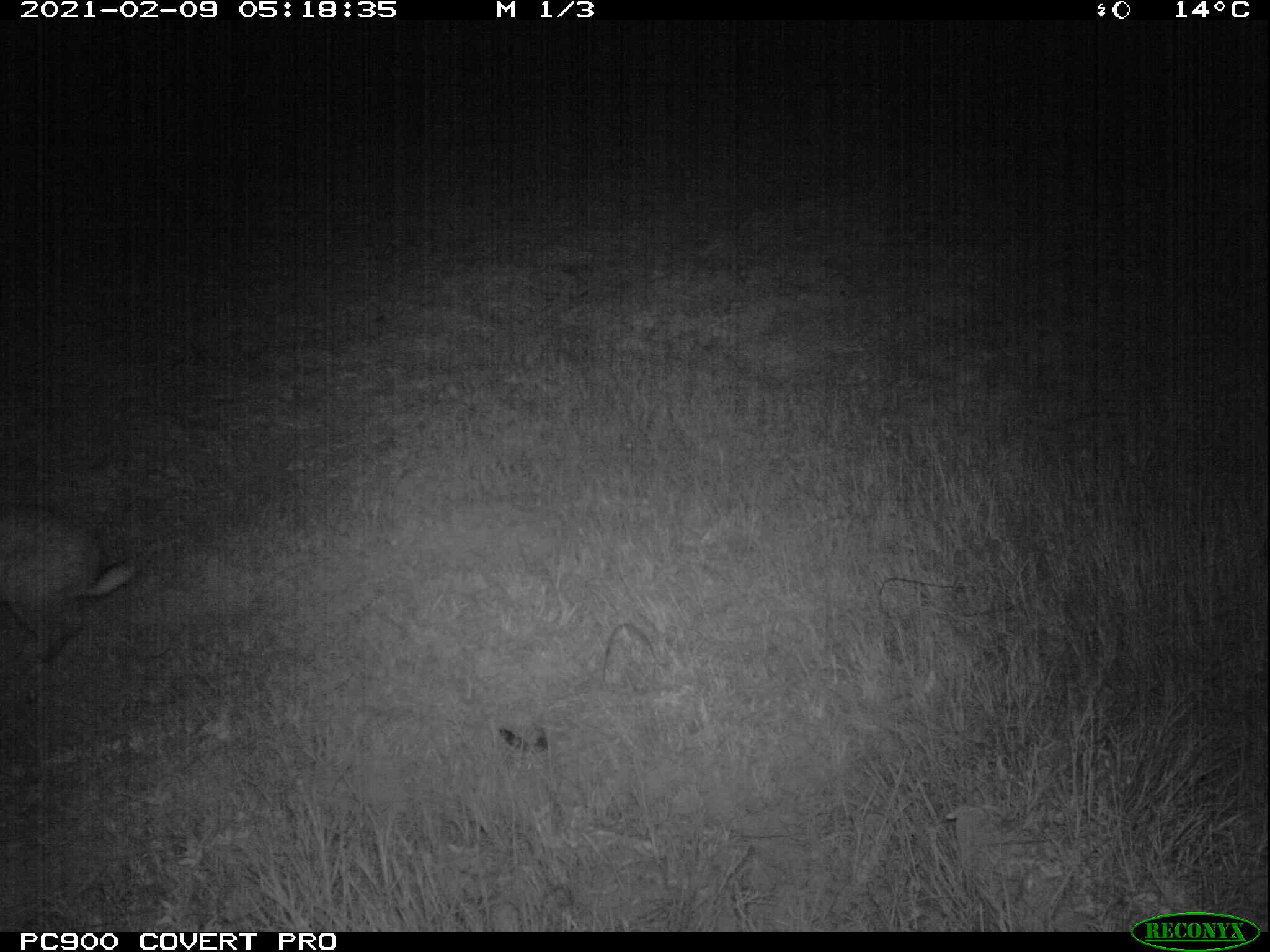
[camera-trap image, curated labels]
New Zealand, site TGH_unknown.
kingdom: Animalia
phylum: Chordata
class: Mammalia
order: Lagomorpha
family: Leporidae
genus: Oryctolagus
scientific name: Oryctolagus cuniculus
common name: european rabbit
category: rabbit